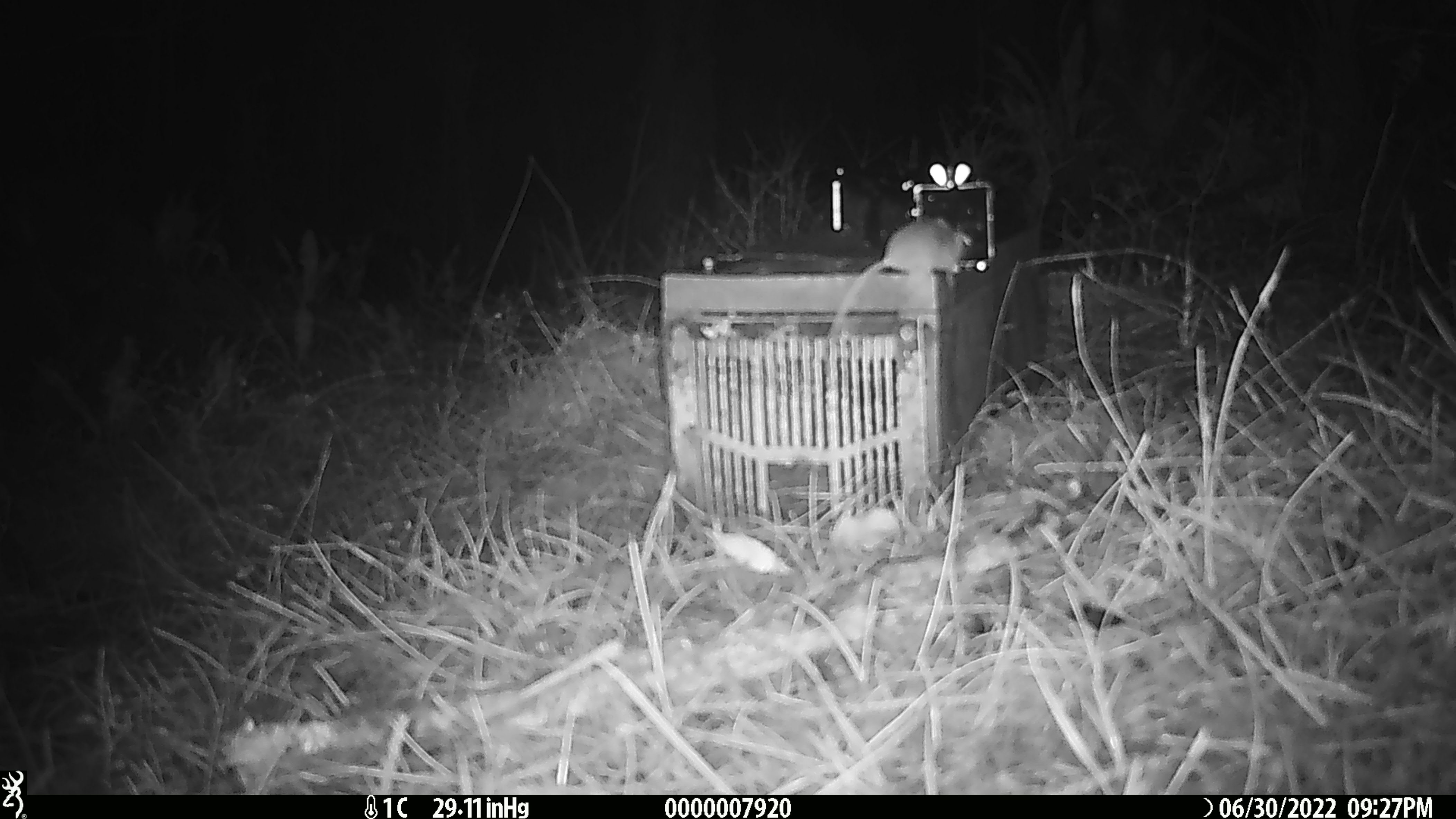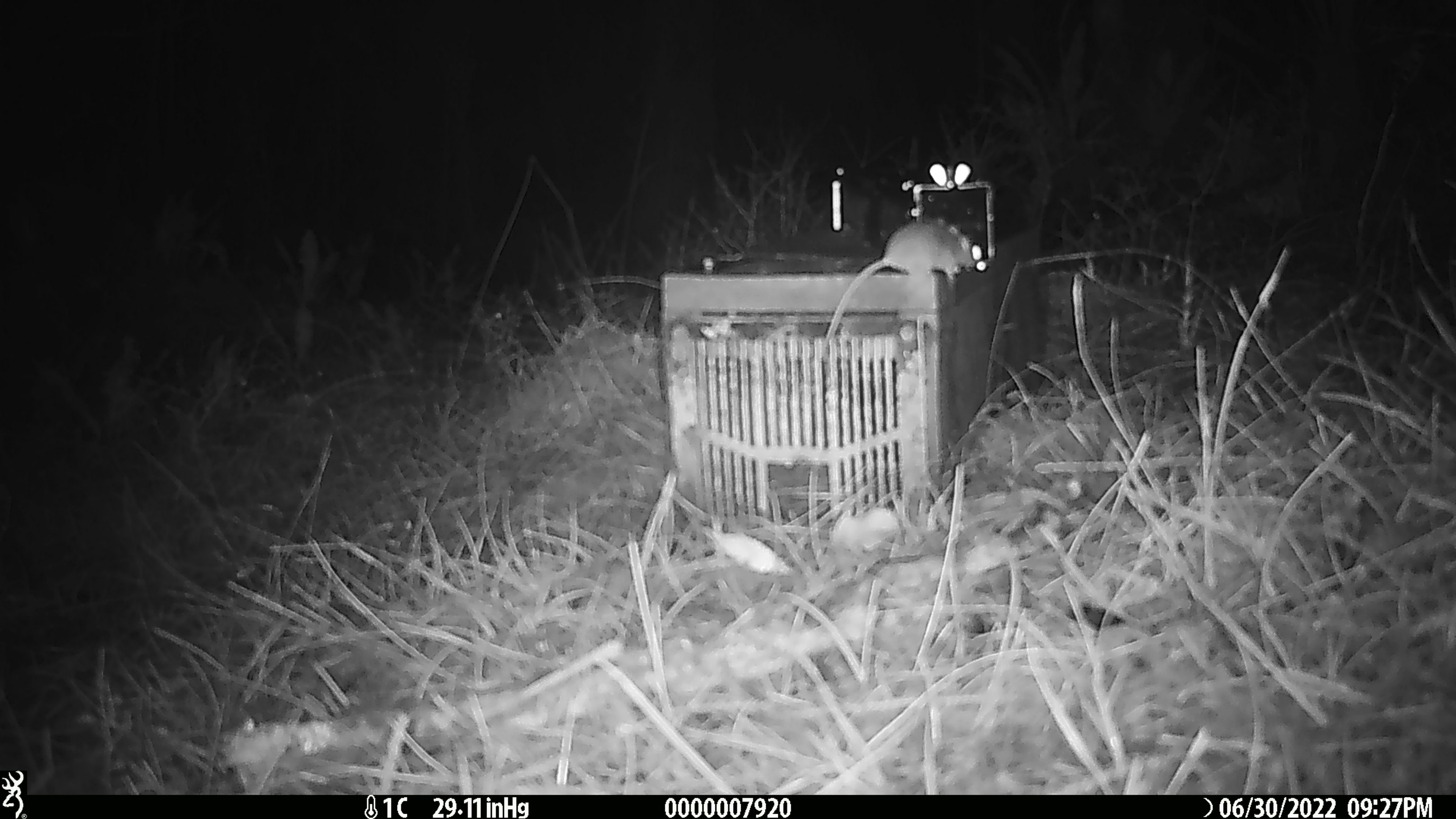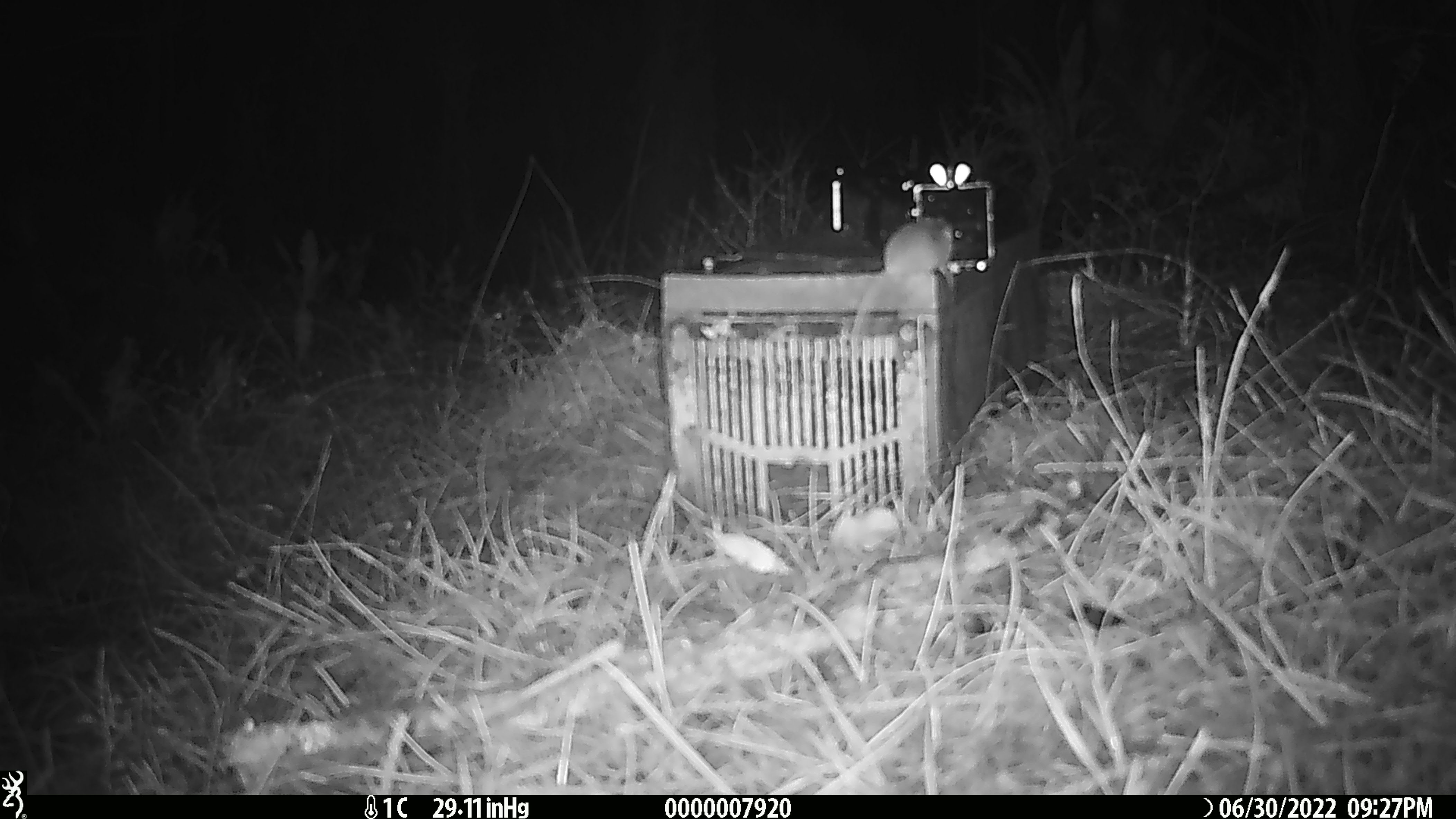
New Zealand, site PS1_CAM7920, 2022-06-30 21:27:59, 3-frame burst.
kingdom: Animalia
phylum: Chordata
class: Mammalia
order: Rodentia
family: Muridae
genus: Mus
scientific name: Mus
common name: mouse